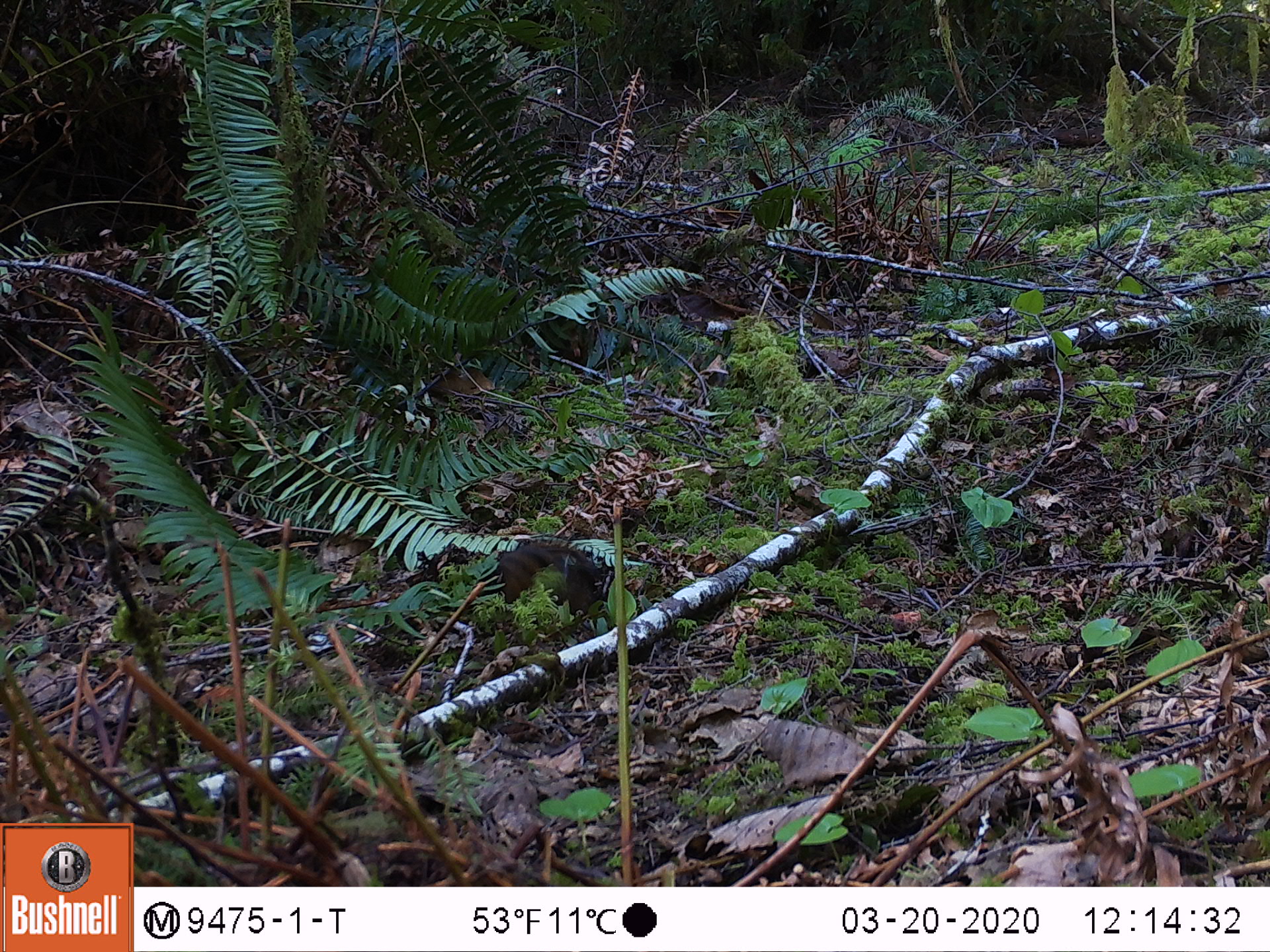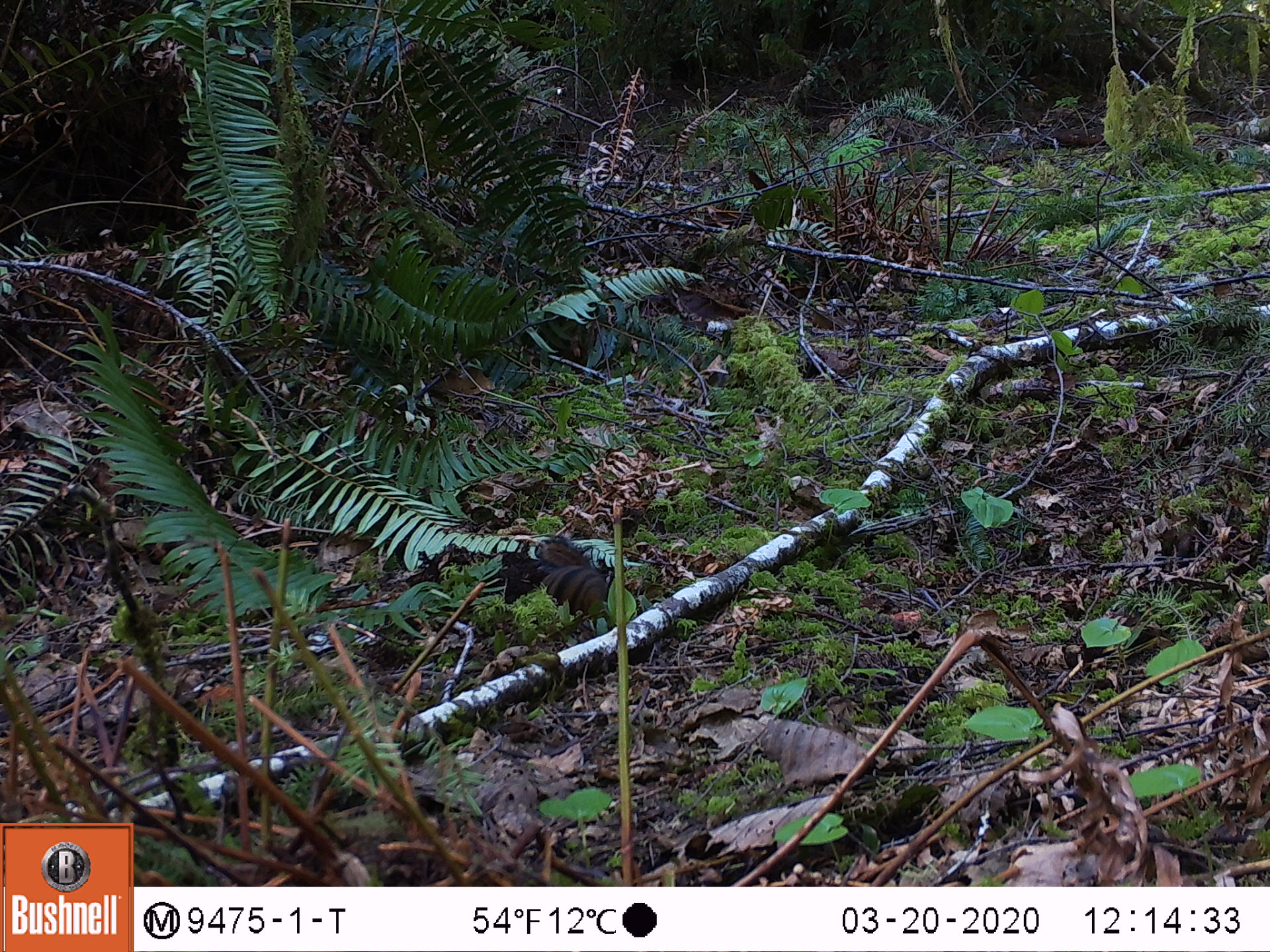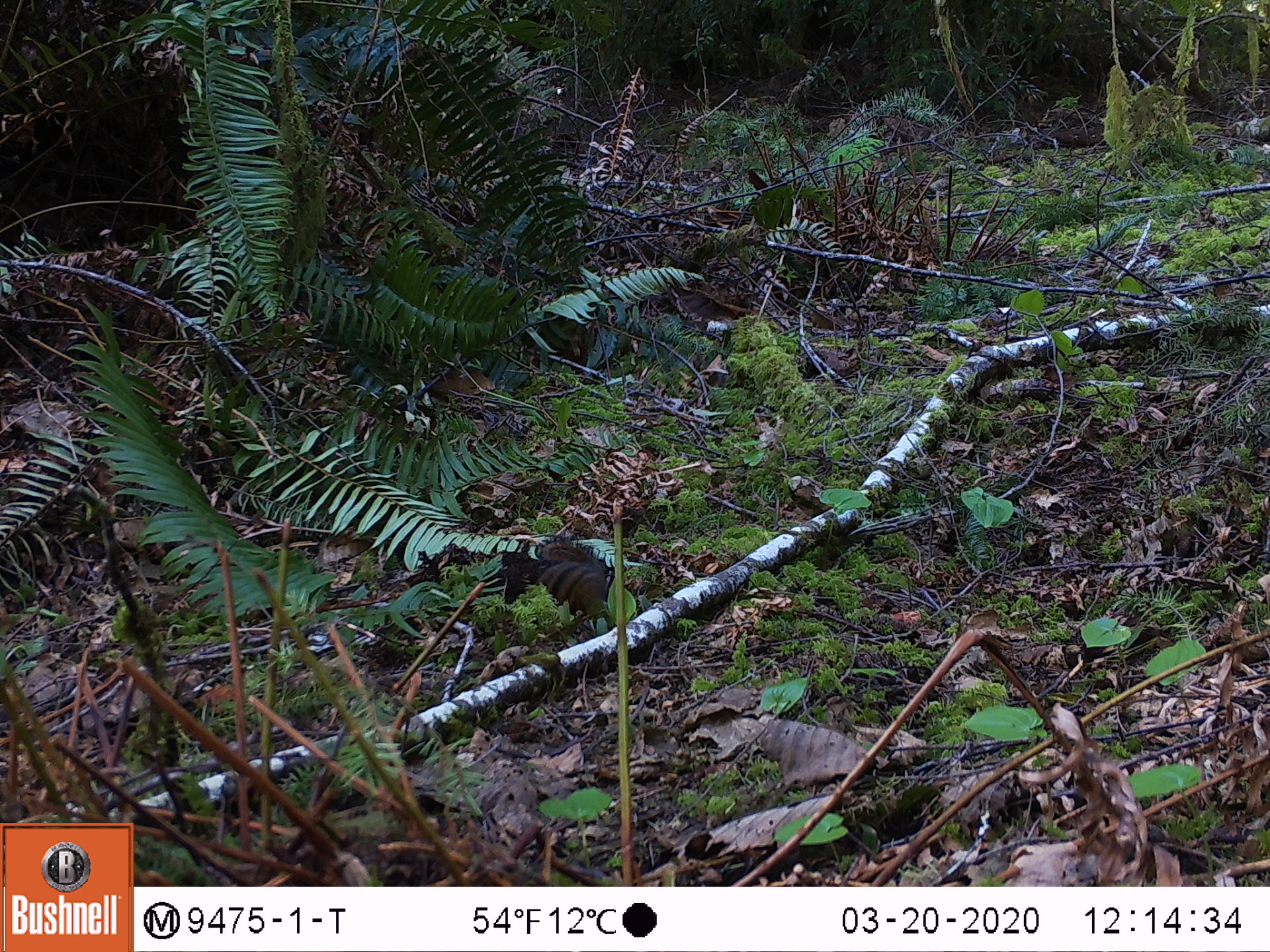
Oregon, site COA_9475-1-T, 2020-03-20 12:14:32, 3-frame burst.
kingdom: Animalia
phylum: Chordata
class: Mammalia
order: Rodentia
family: Sciuridae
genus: Neotamias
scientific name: Neotamias townsendii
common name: townsend's chipmunk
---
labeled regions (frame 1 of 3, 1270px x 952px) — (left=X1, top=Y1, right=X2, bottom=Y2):
townsend's chipmunk: (left=494, top=533, right=613, bottom=623)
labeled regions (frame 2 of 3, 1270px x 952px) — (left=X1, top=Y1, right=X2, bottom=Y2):
townsend's chipmunk: (left=531, top=534, right=609, bottom=619)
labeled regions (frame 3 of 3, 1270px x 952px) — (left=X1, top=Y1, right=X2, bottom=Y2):
townsend's chipmunk: (left=529, top=529, right=611, bottom=619)